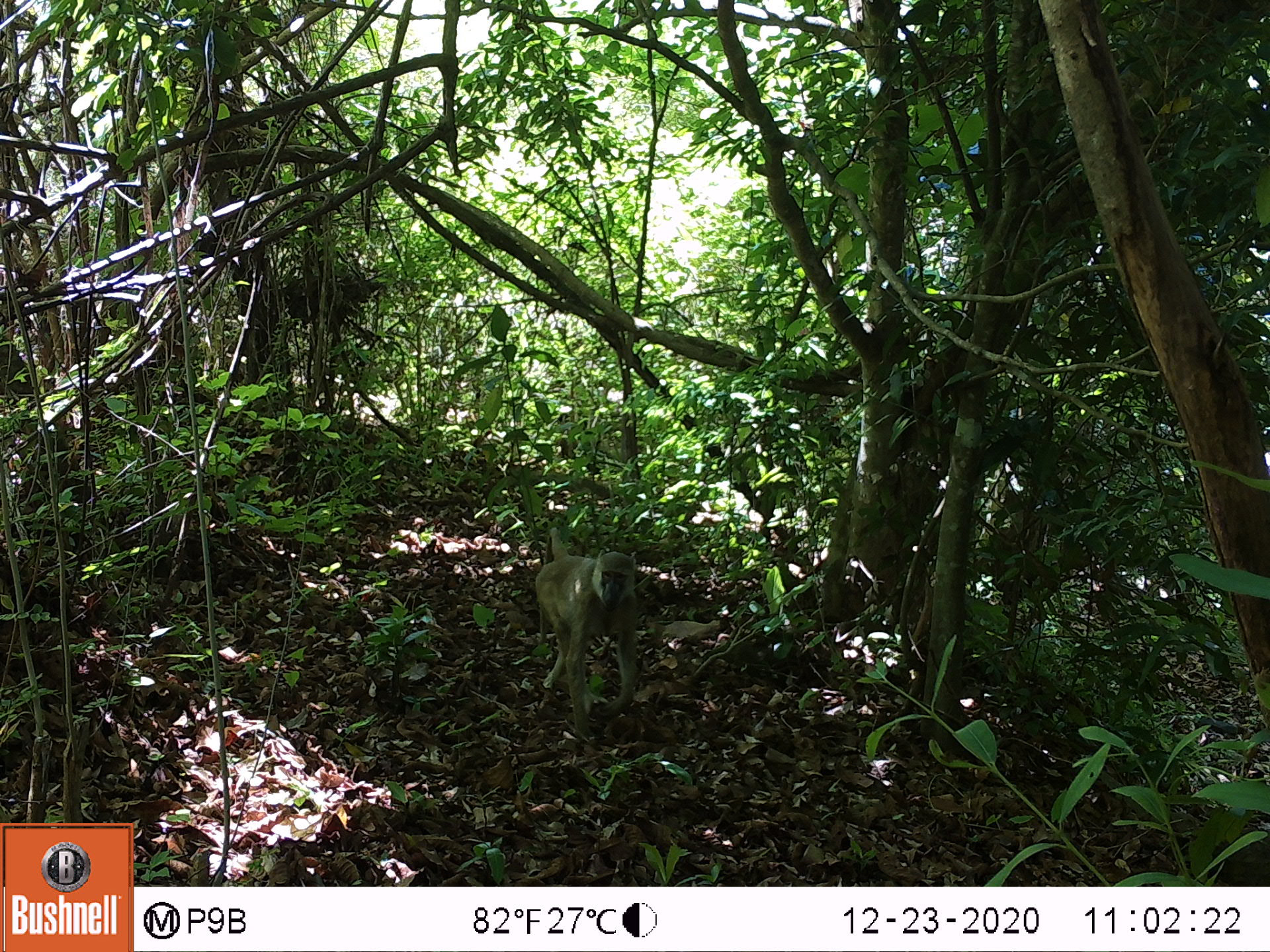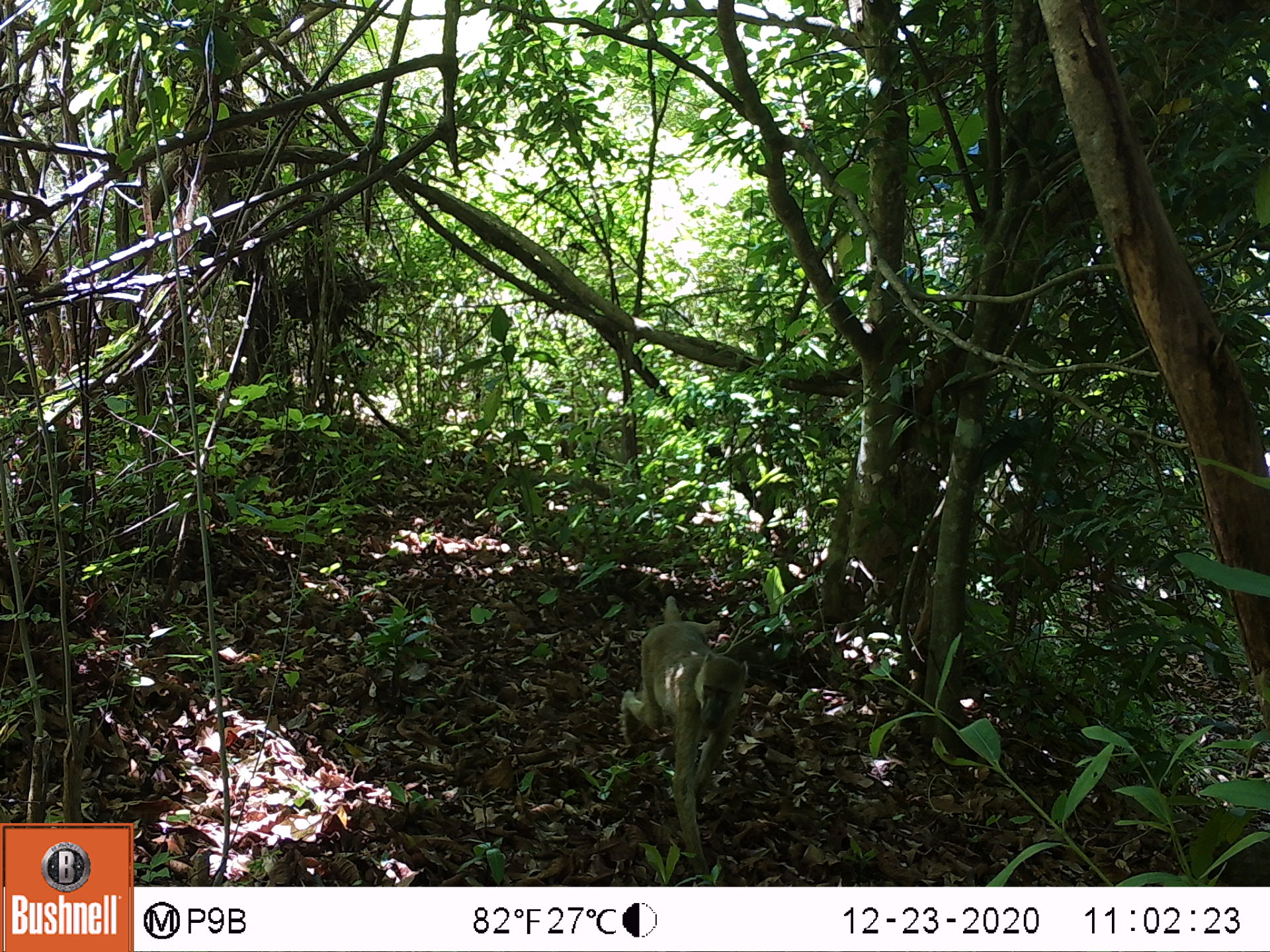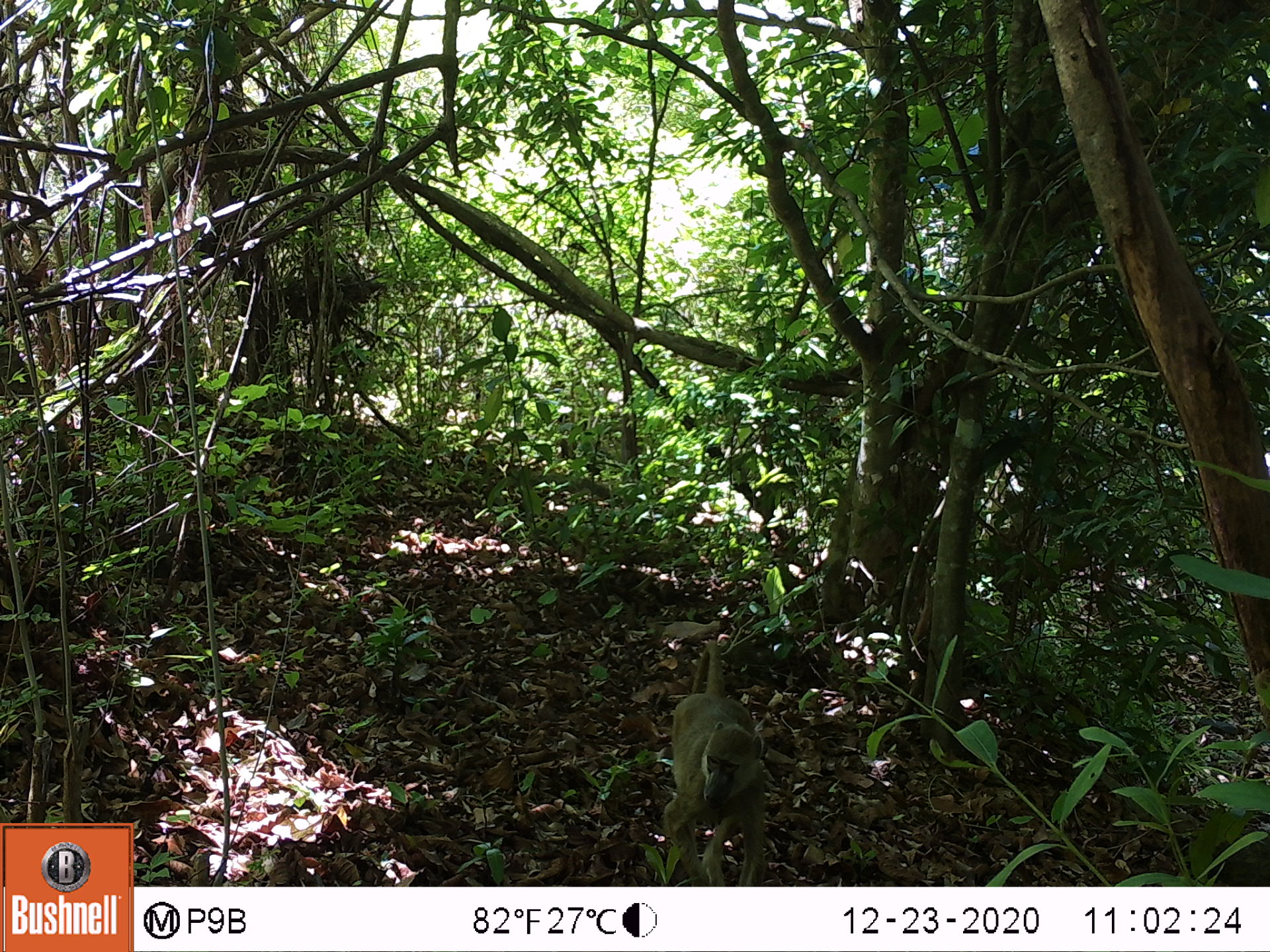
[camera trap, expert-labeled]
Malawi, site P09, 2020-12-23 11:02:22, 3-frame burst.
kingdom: Animalia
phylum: Chordata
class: Mammalia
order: Primates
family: Cercopithecidae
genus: Papio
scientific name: Papio cynocephalus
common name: yellow baboon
Yellow baboon (Papio cynocephalus), count 1.